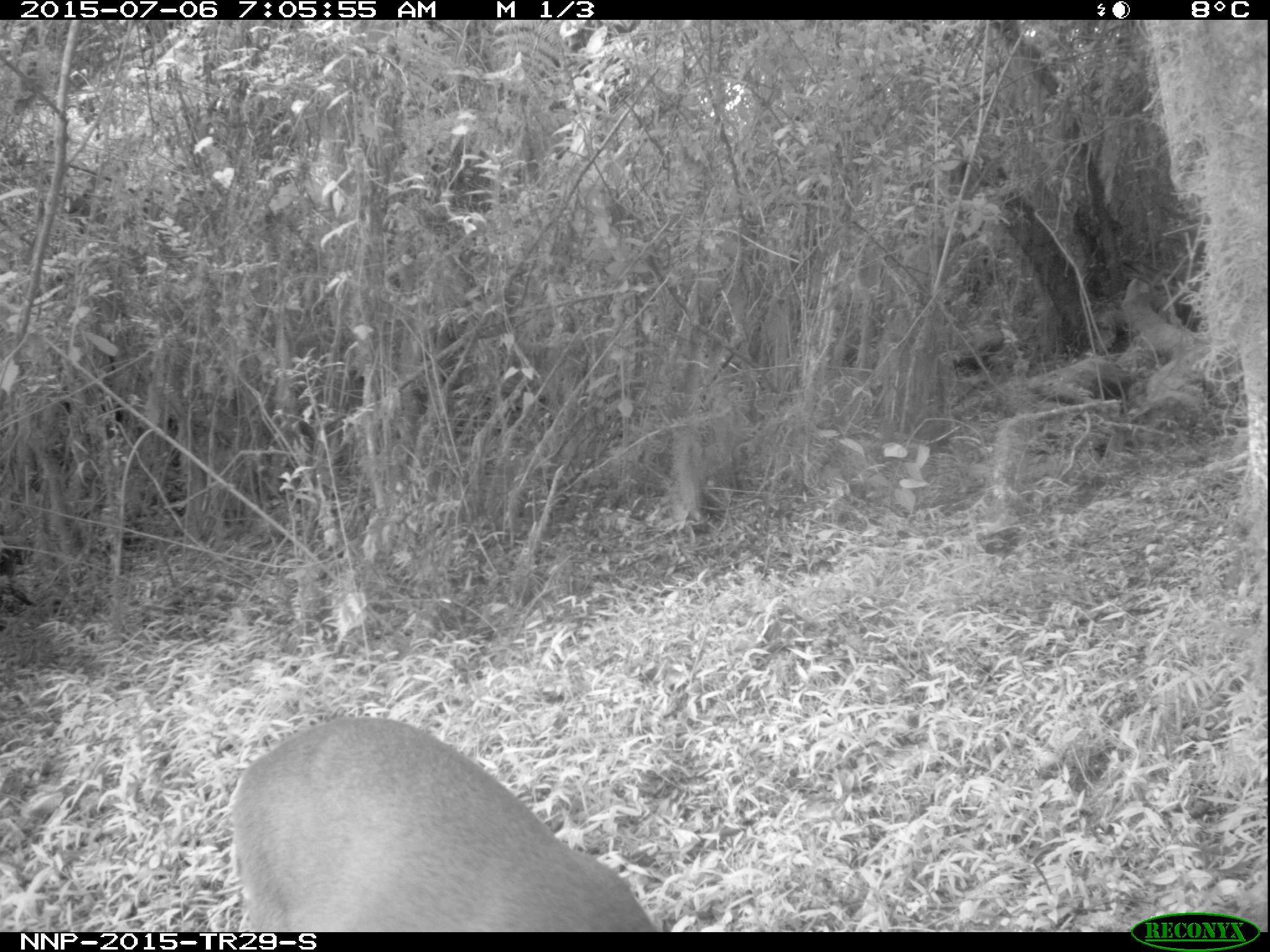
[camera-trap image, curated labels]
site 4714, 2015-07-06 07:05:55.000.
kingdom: Animalia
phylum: Chordata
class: Mammalia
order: Artiodactyla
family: Bovidae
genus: Cephalophus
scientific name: Cephalophus nigrifrons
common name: black-fronted duiker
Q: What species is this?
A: Cephalophus nigrifrons (black-fronted duiker).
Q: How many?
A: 1.